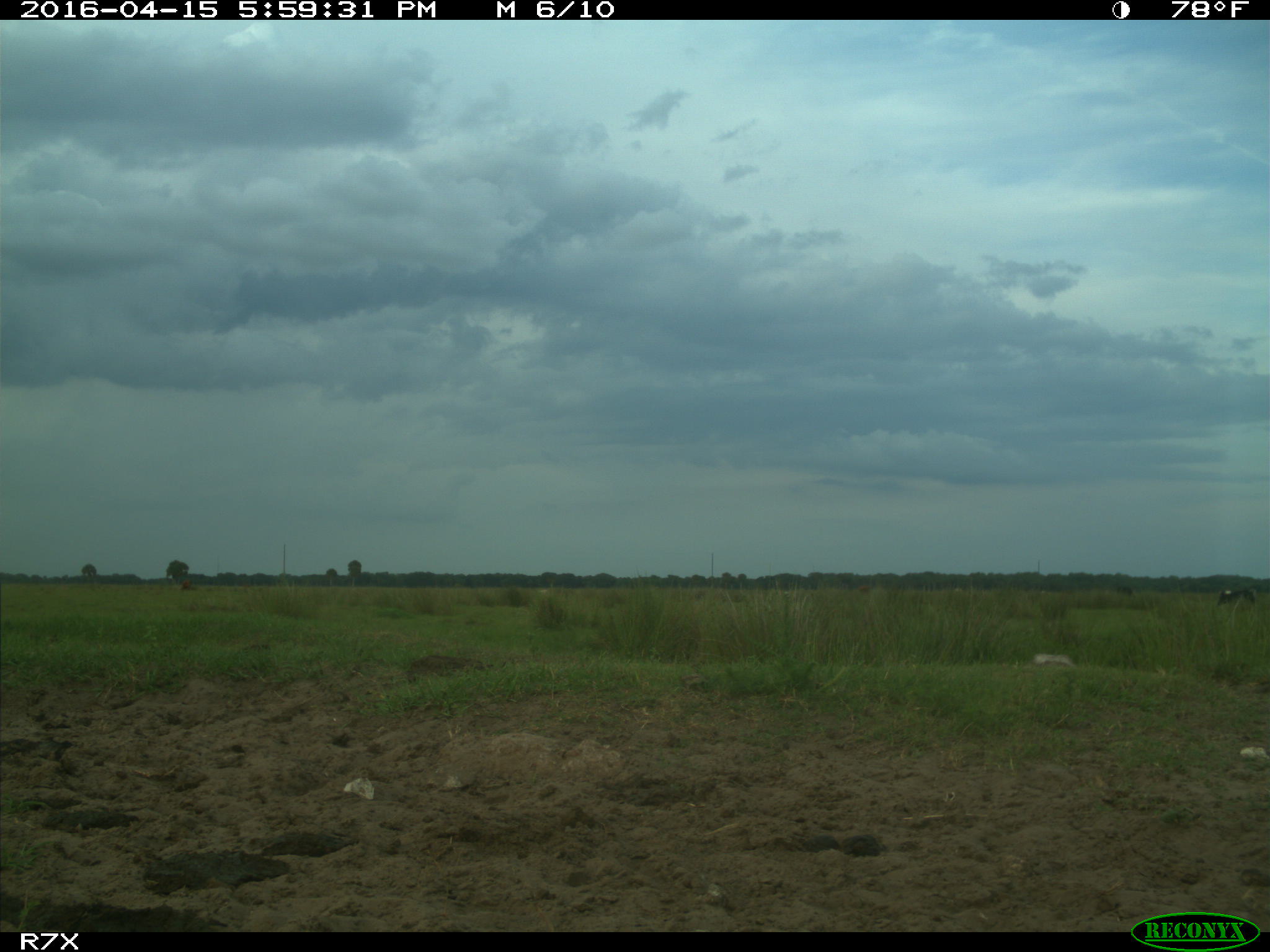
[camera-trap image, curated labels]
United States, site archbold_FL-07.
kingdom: Animalia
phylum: Chordata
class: Mammalia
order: Artiodactyla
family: Bovidae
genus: Bos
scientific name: Bos taurus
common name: domestic cow